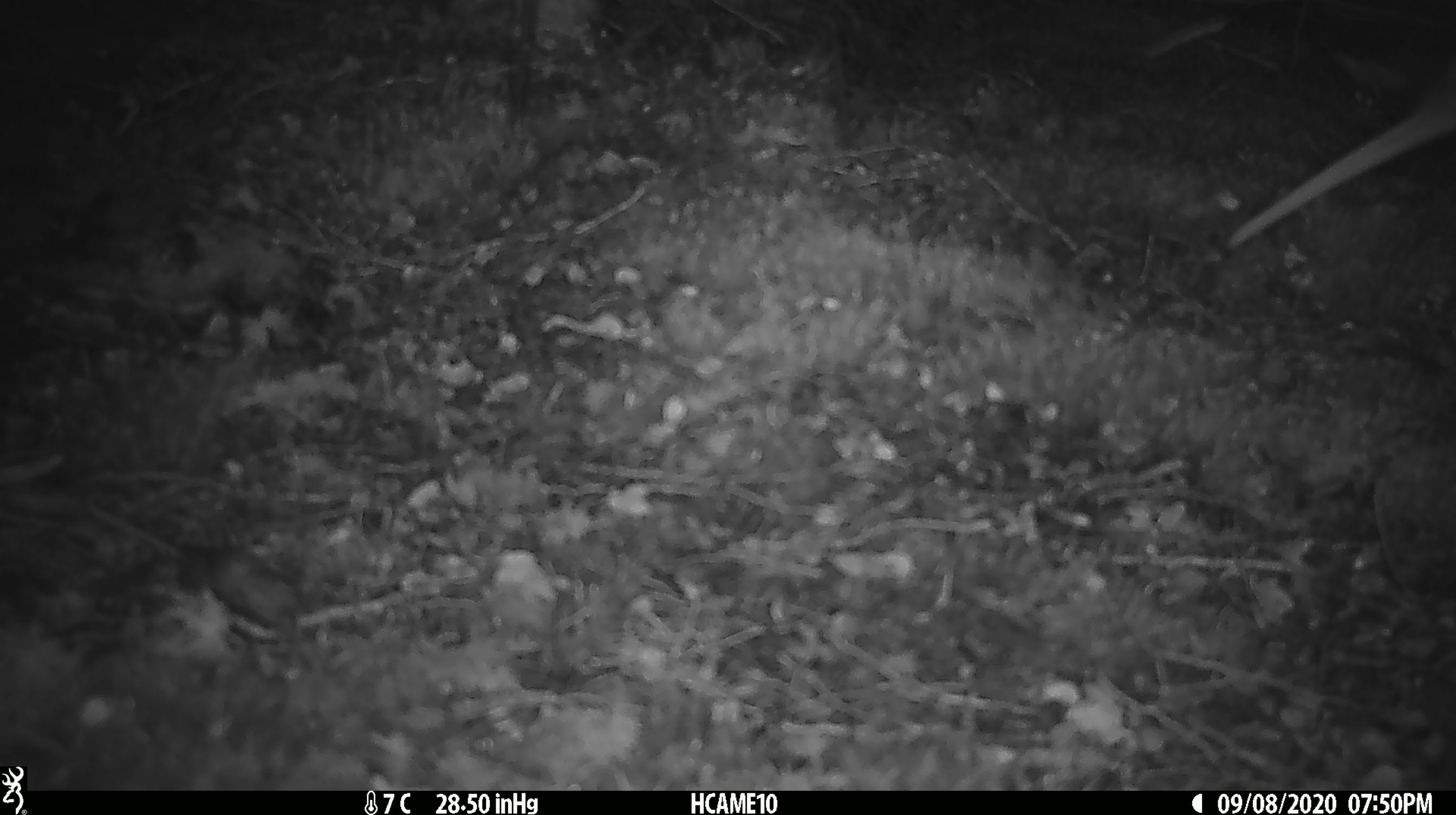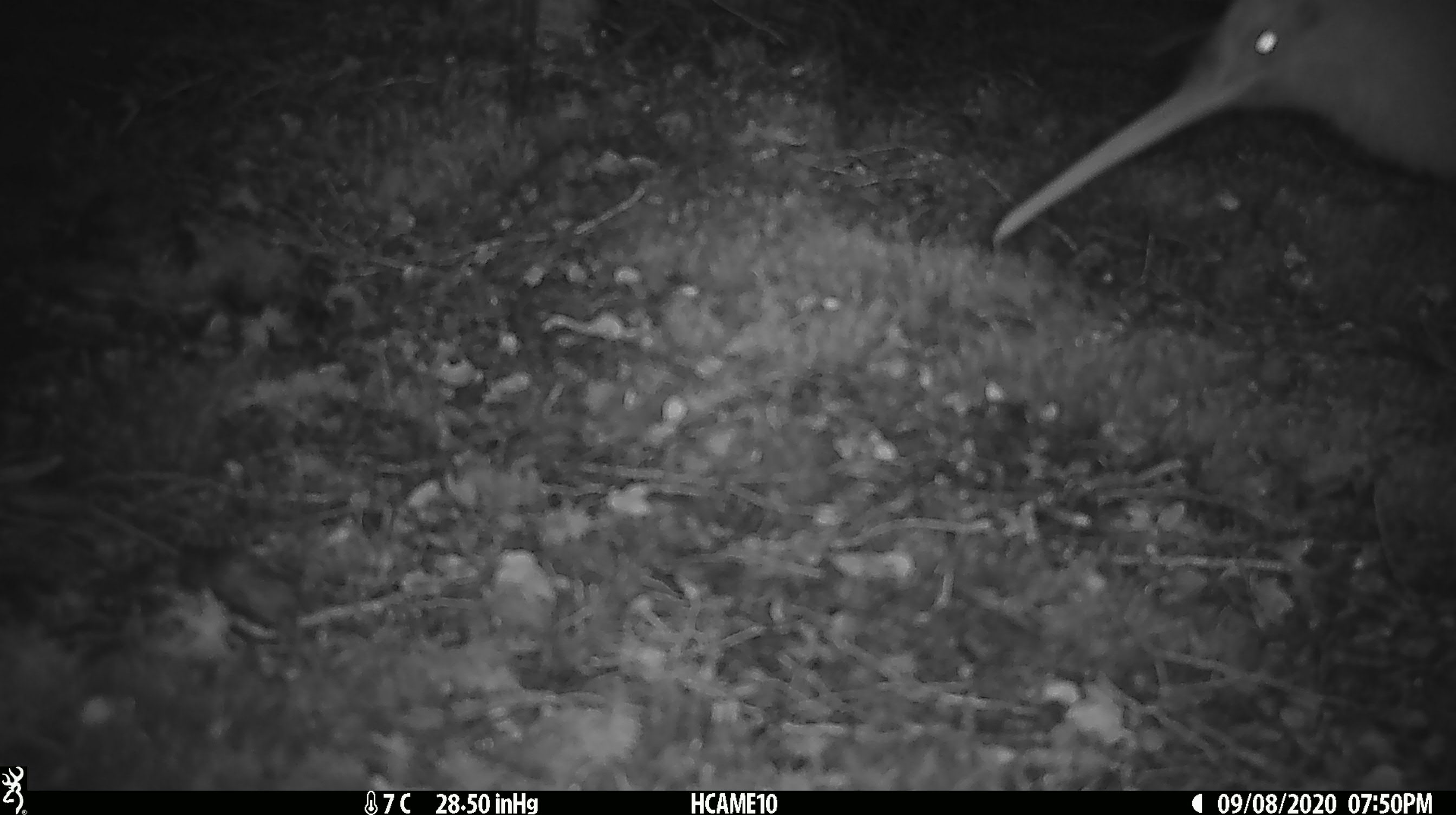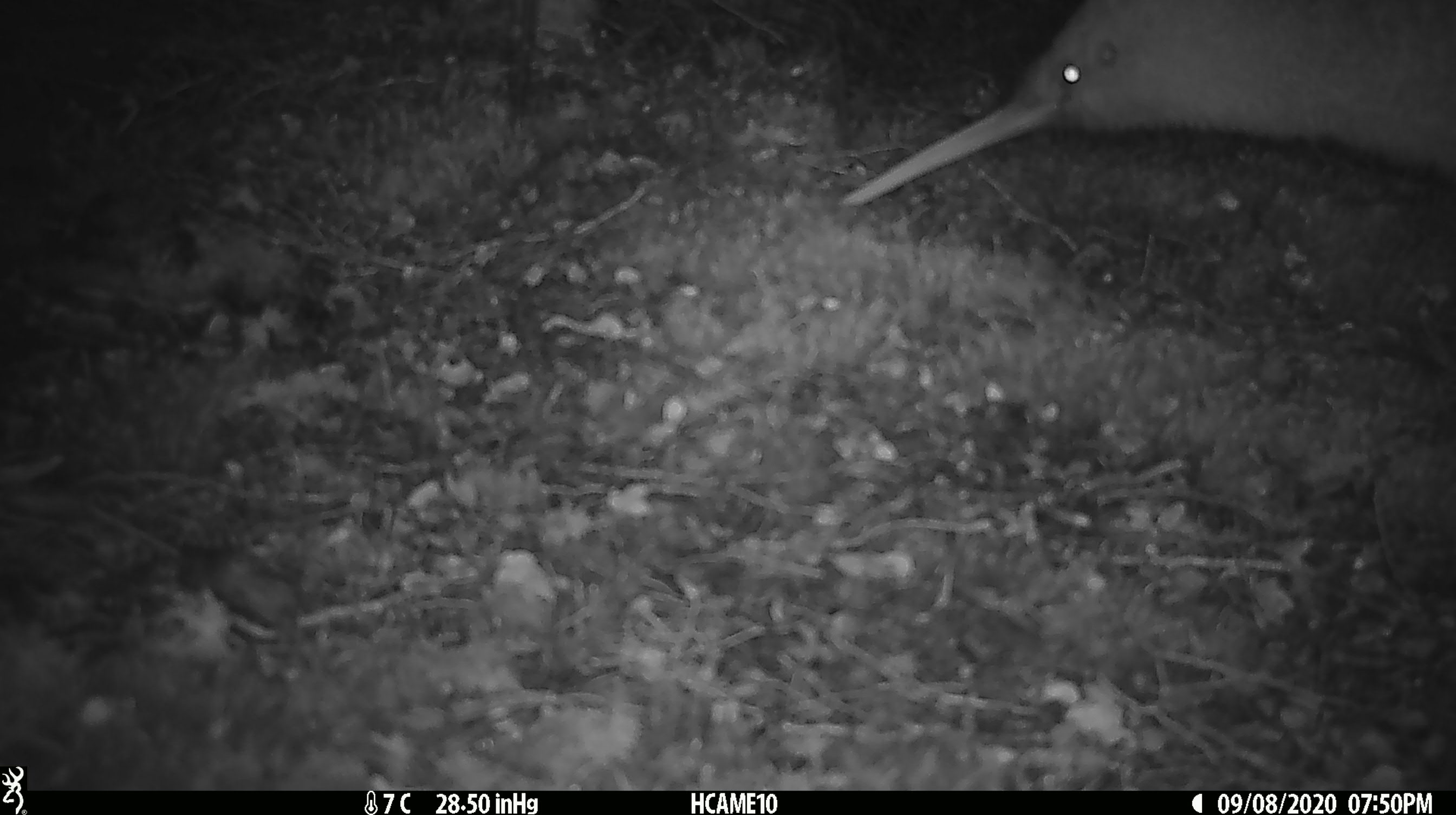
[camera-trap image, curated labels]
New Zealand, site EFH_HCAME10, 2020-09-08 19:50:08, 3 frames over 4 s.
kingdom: Animalia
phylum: Chordata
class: Aves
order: Apterygiformes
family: Apterygidae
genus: Apteryx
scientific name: Apteryx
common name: kiwi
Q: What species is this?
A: Kiwi (Apteryx).